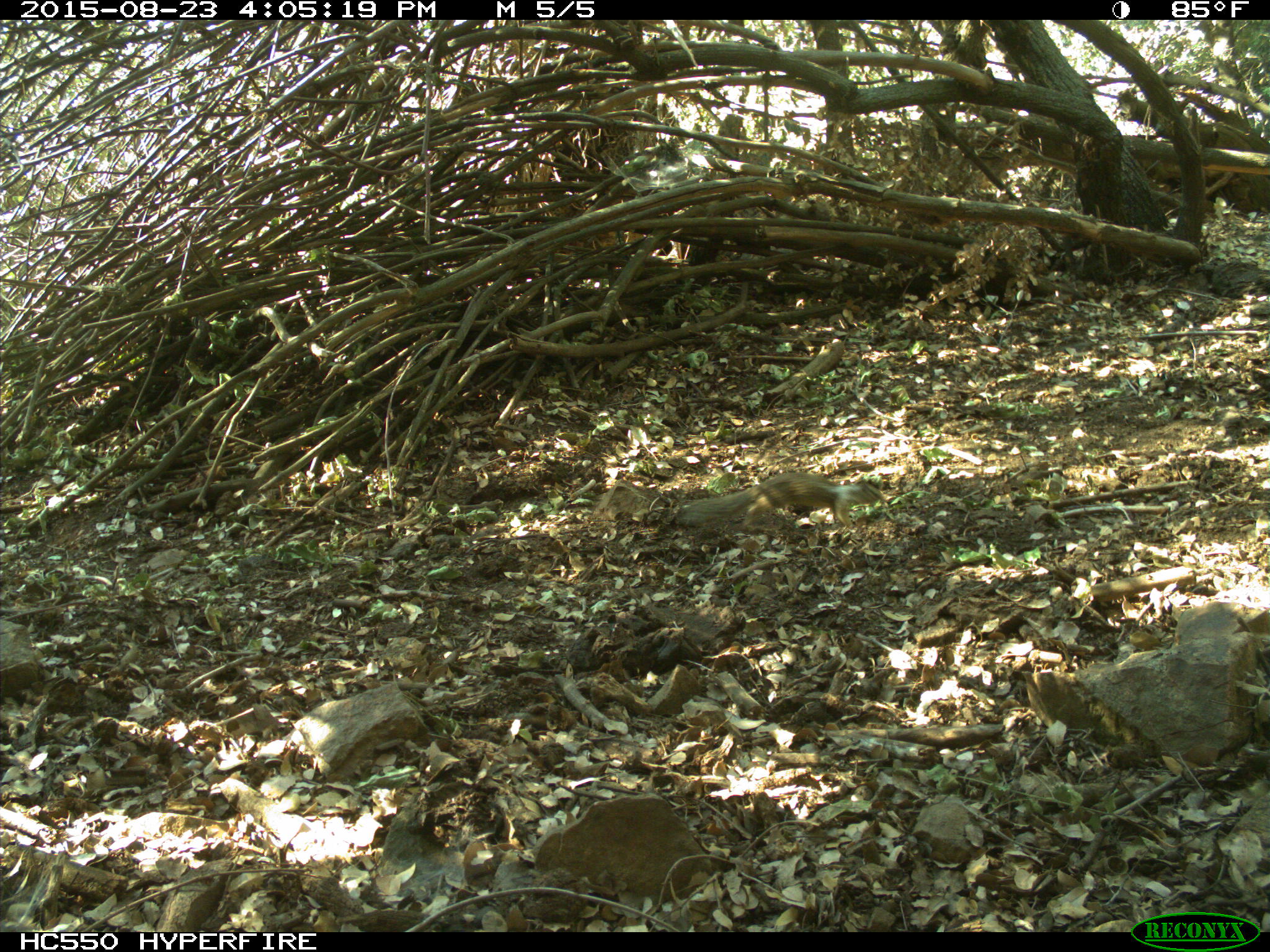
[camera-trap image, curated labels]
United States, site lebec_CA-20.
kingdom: Animalia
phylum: Chordata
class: Mammalia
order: Rodentia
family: Sciuridae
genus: Otospermophilus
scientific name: Otospermophilus beecheyi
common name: california ground squirrel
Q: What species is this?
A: Otospermophilus beecheyi (california ground squirrel).